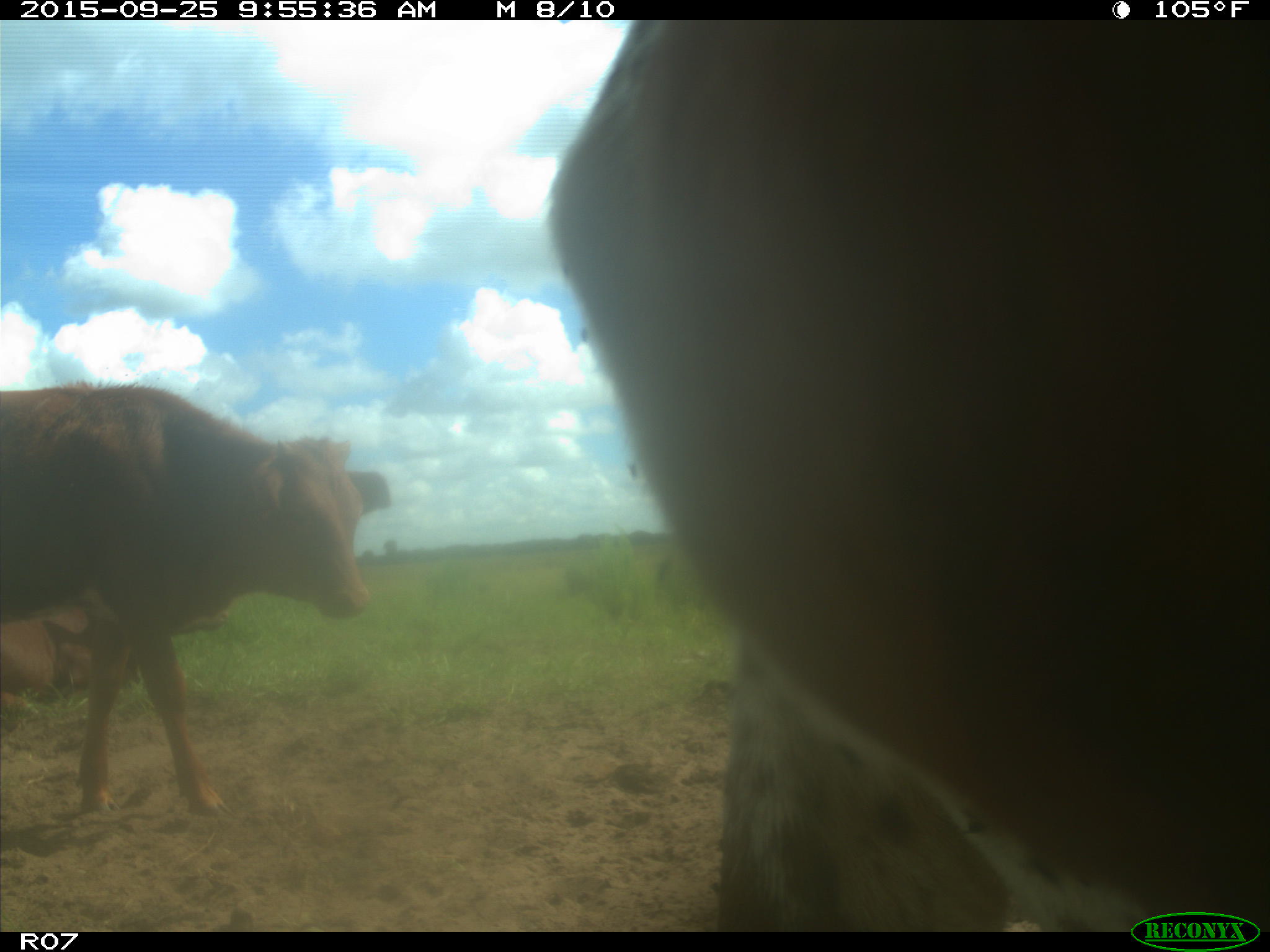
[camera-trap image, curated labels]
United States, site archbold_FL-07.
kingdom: Animalia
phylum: Chordata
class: Mammalia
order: Artiodactyla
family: Bovidae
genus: Bos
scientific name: Bos taurus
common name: domestic cow